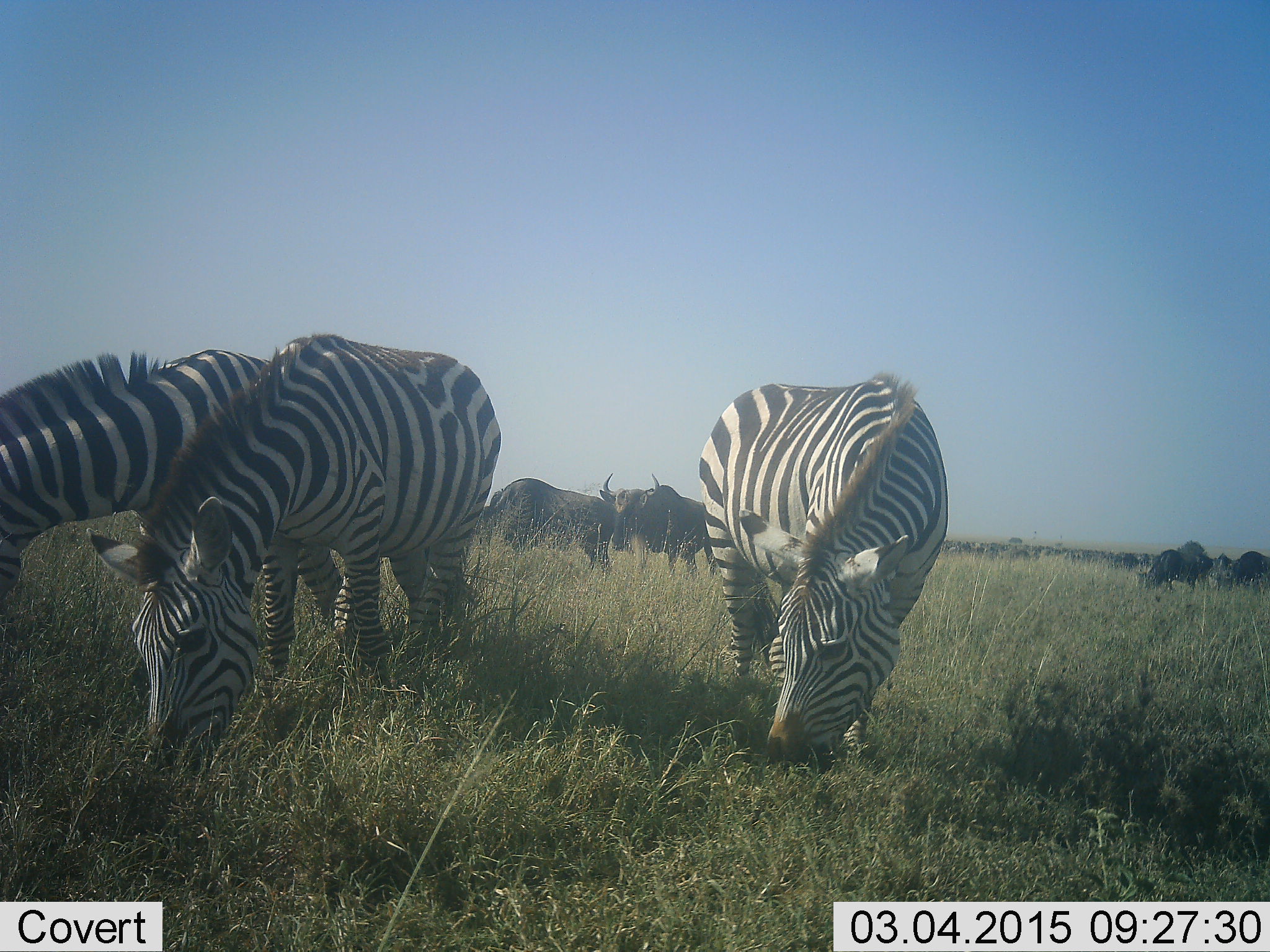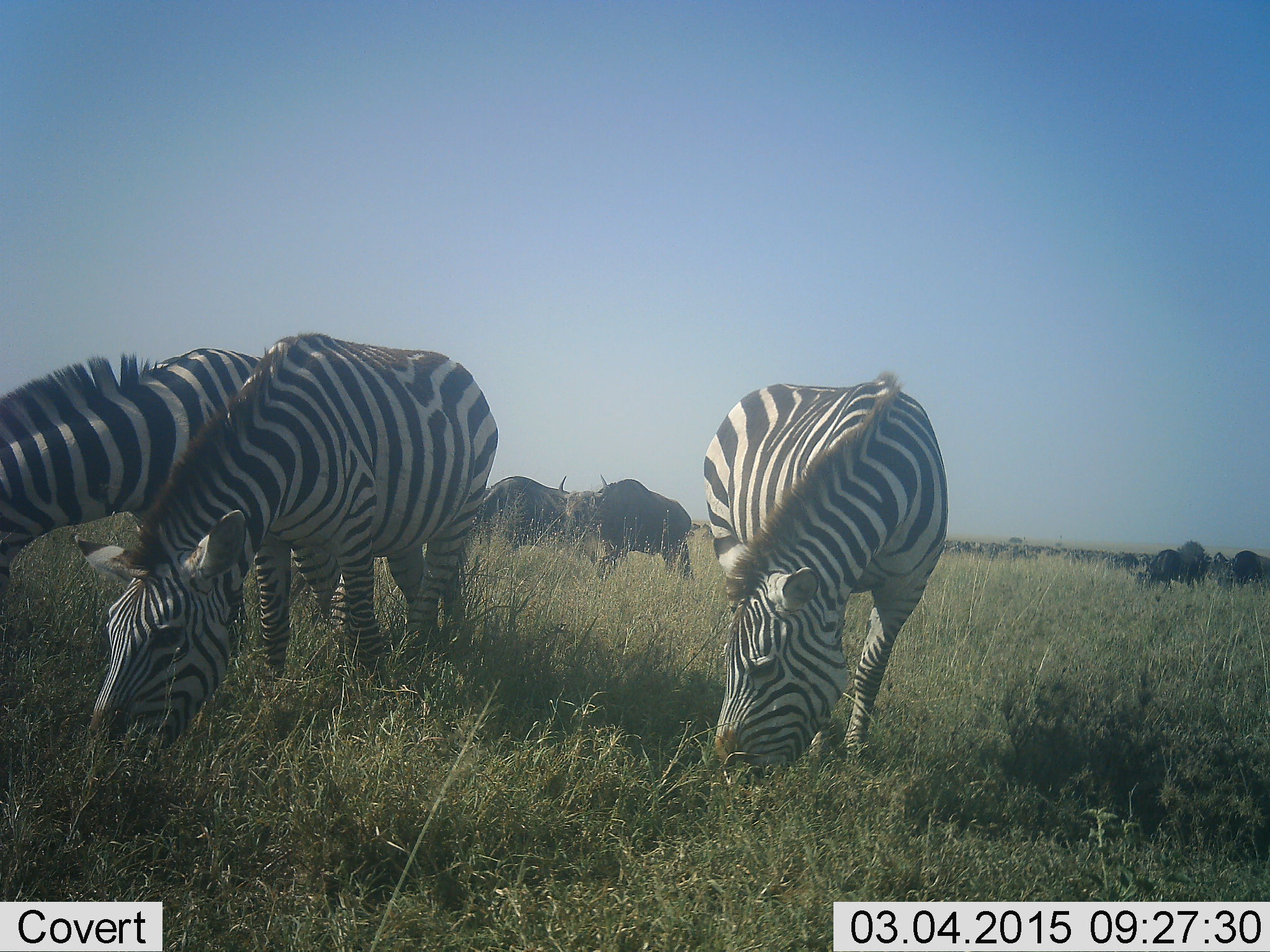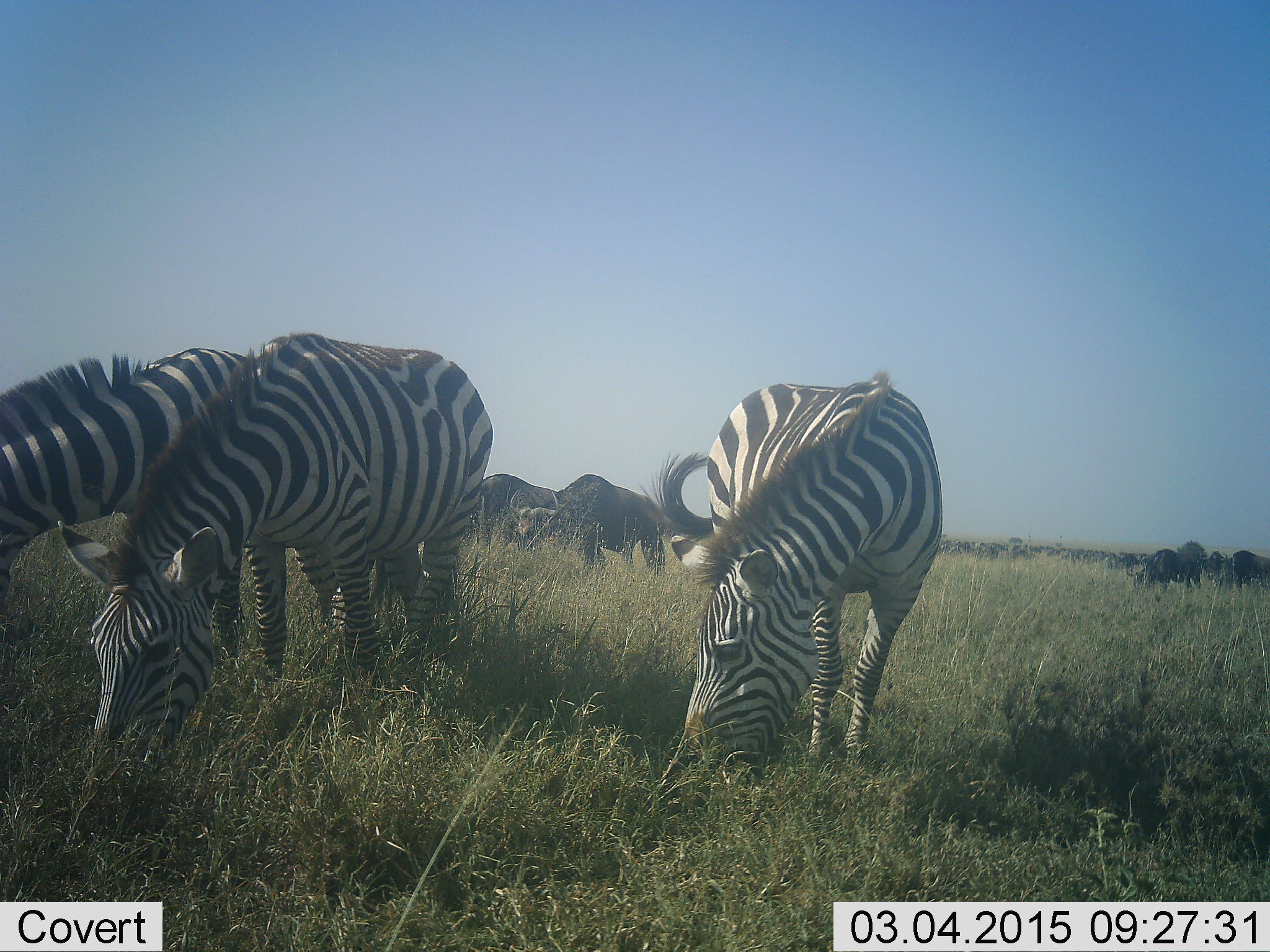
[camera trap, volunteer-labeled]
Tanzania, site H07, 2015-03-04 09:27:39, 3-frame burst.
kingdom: Animalia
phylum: Chordata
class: Mammalia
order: Artiodactyla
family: Bovidae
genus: Connochaetes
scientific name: Connochaetes taurinus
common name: blue wildebeest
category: wildebeest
Wildebeest (blue wildebeest) (Connochaetes taurinus), count 11-50. Behavior (volunteer vote fractions): standing 20%, resting 0%, moving 50%, interacting 0%. Young present (vote fraction): 0%. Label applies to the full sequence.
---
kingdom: Animalia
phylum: Chordata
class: Mammalia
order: Perissodactyla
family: Equidae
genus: Equus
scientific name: Equus quagga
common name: plains zebra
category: zebra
Zebra (plains zebra) (Equus quagga), count 3. Behavior (volunteer vote fractions): standing 9%, resting 0%, moving 9%, interacting 0%. Young present (vote fraction): 0%. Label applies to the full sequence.